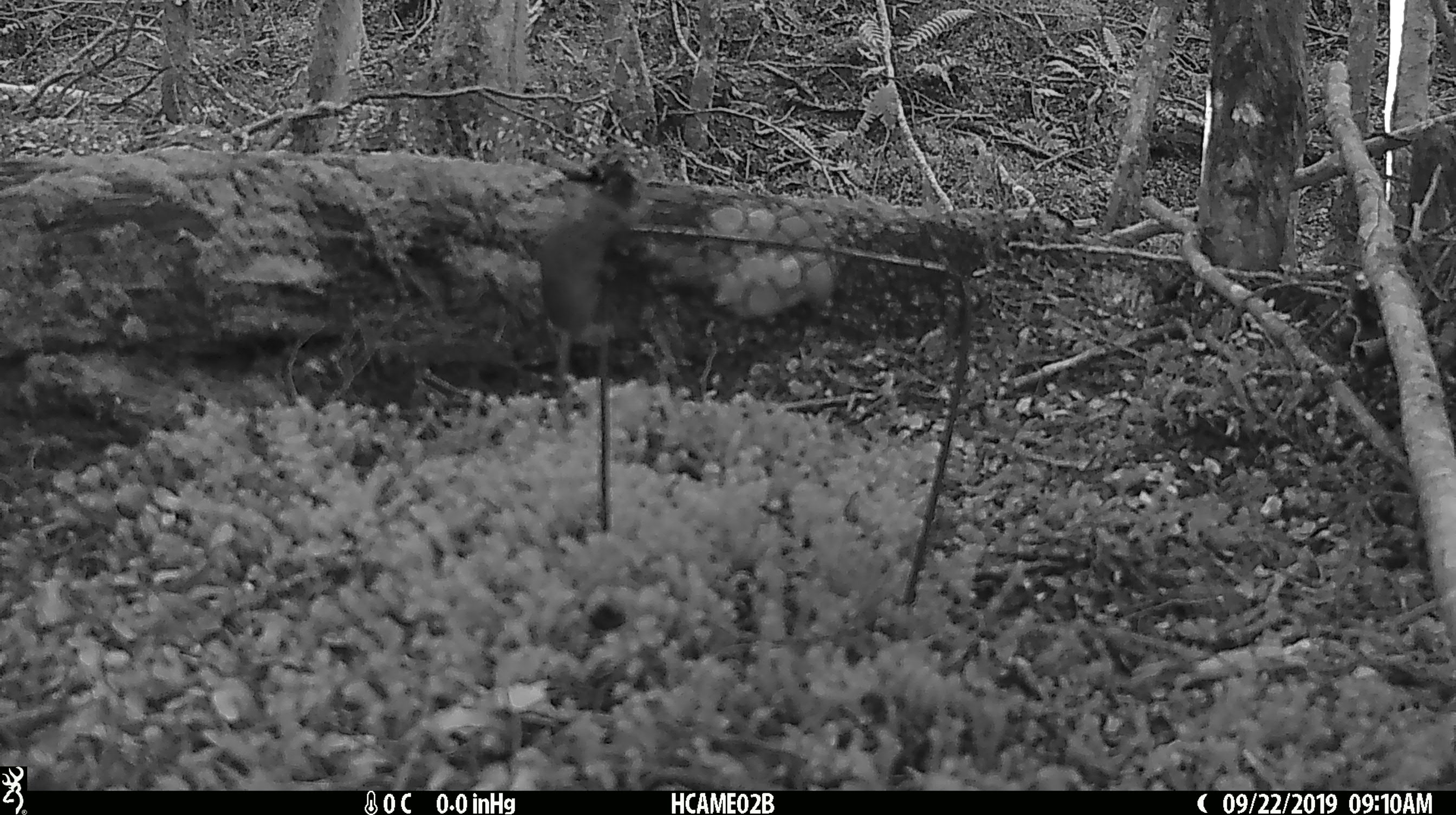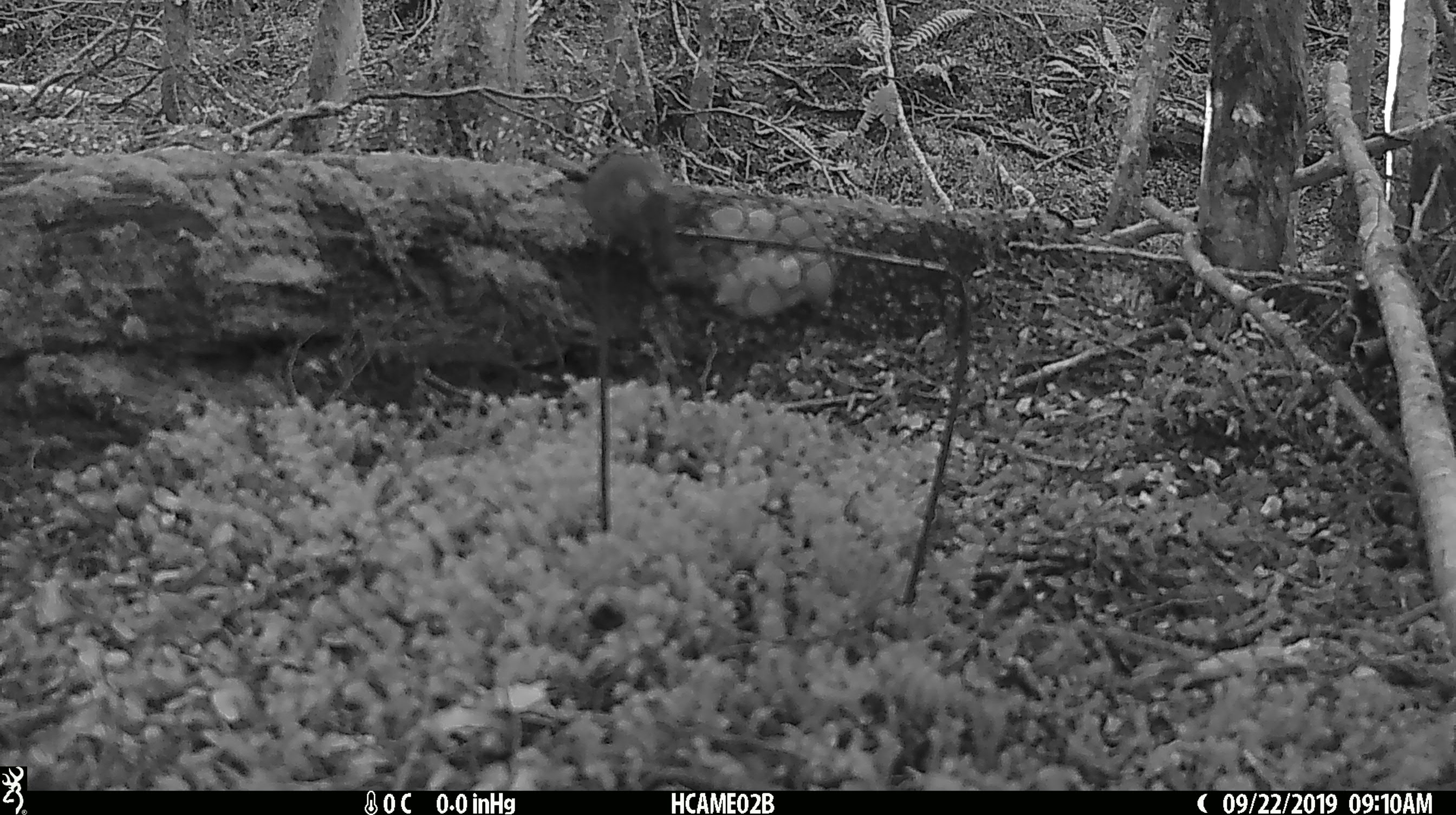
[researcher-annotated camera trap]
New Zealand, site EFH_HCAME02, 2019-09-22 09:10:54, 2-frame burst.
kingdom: Animalia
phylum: Chordata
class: Mammalia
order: Rodentia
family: Muridae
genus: Mus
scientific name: Mus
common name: mouse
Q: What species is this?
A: Mouse (Mus).